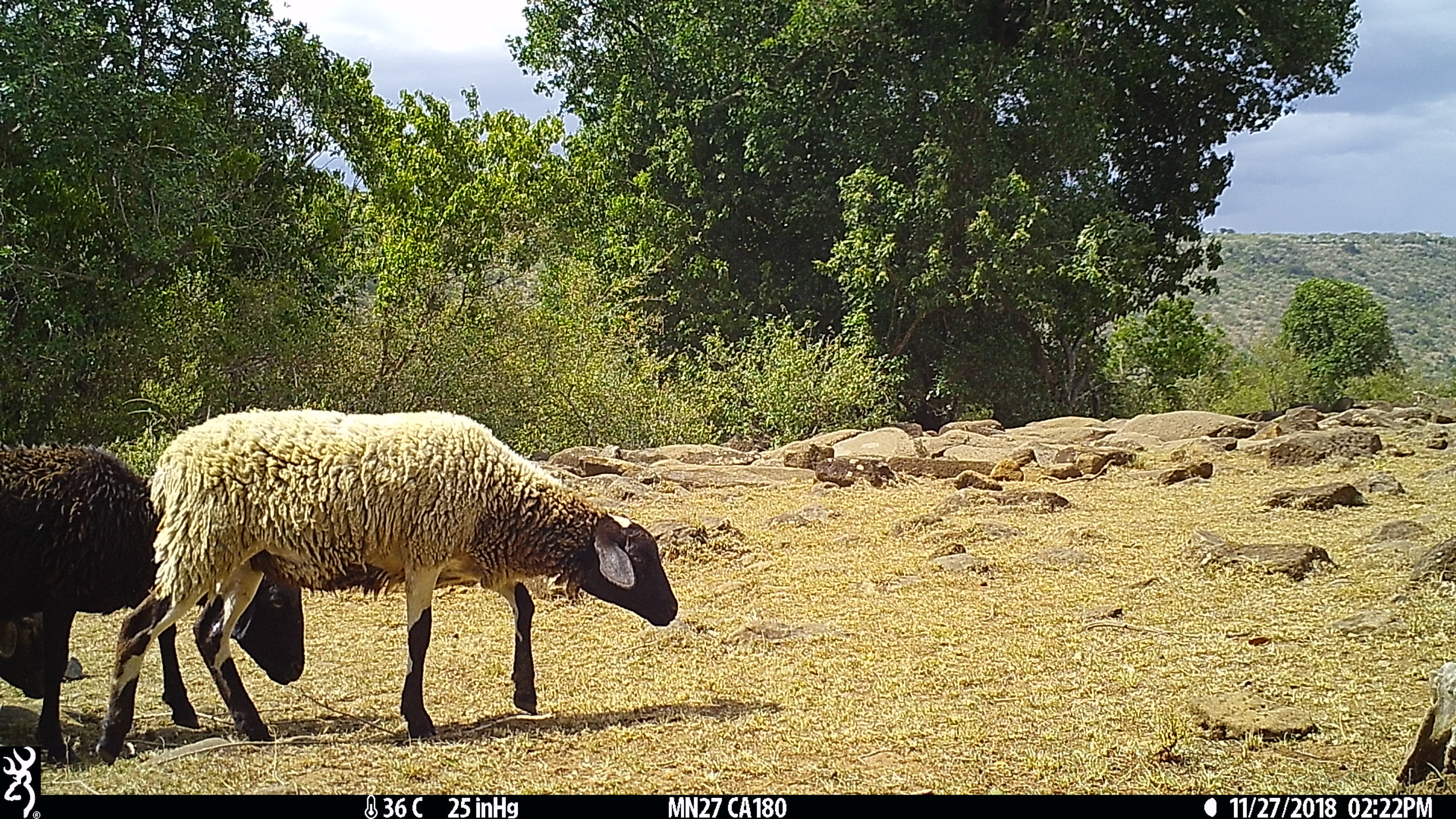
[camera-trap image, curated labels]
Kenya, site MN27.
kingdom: Animalia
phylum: Chordata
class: Mammalia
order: Artiodactyla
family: Bovidae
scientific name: Bovidae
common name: sheep or goat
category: shoat